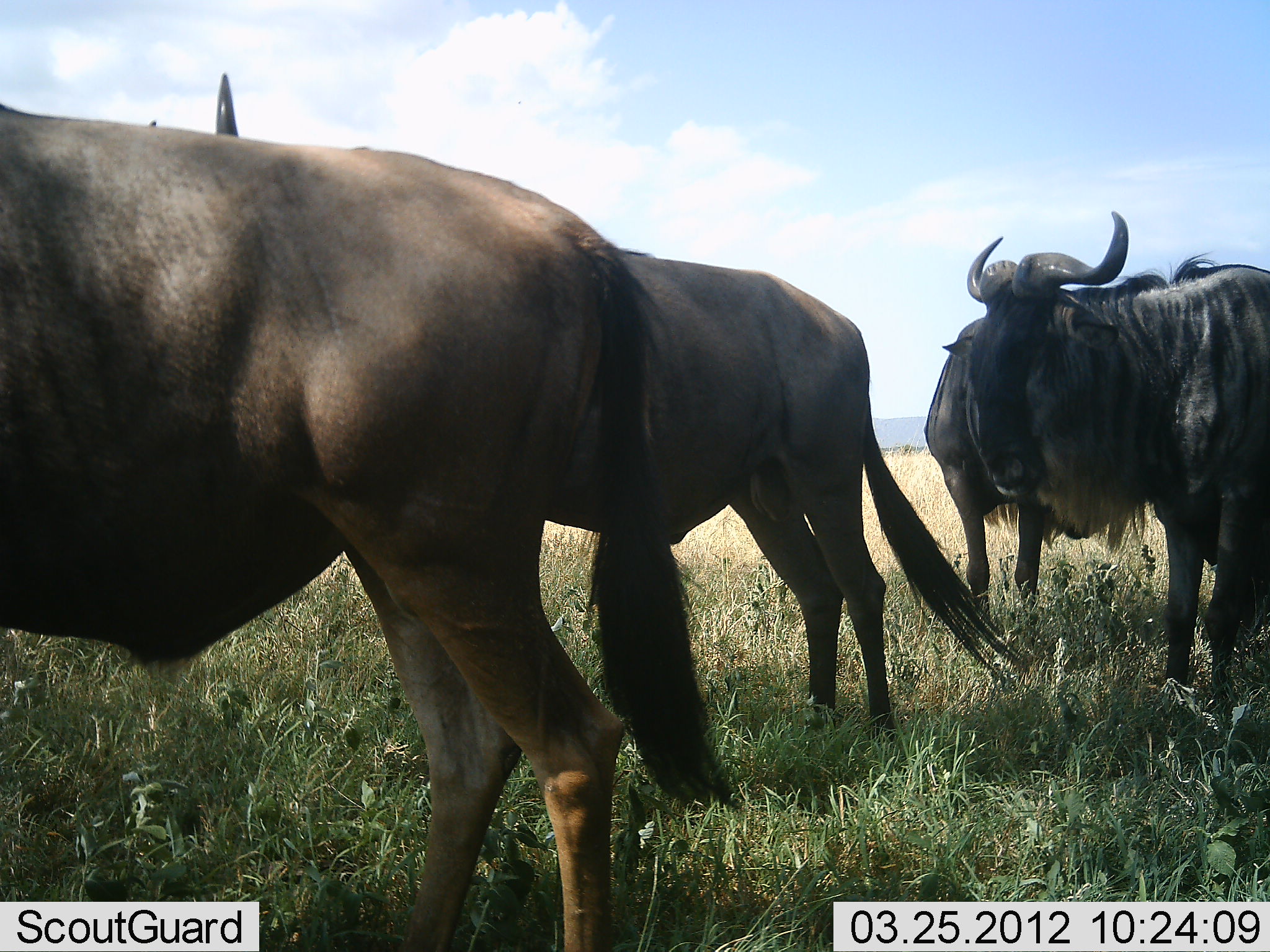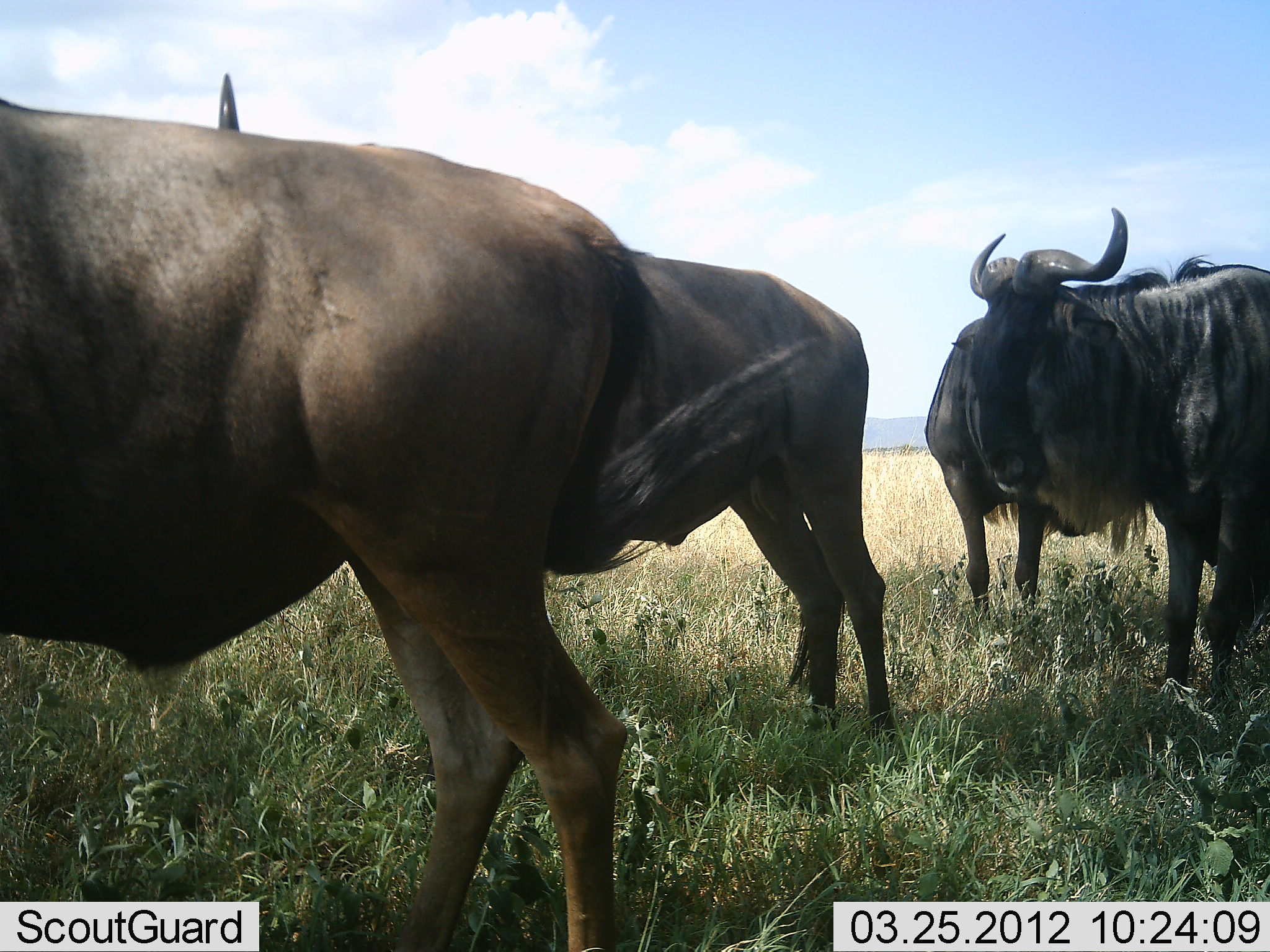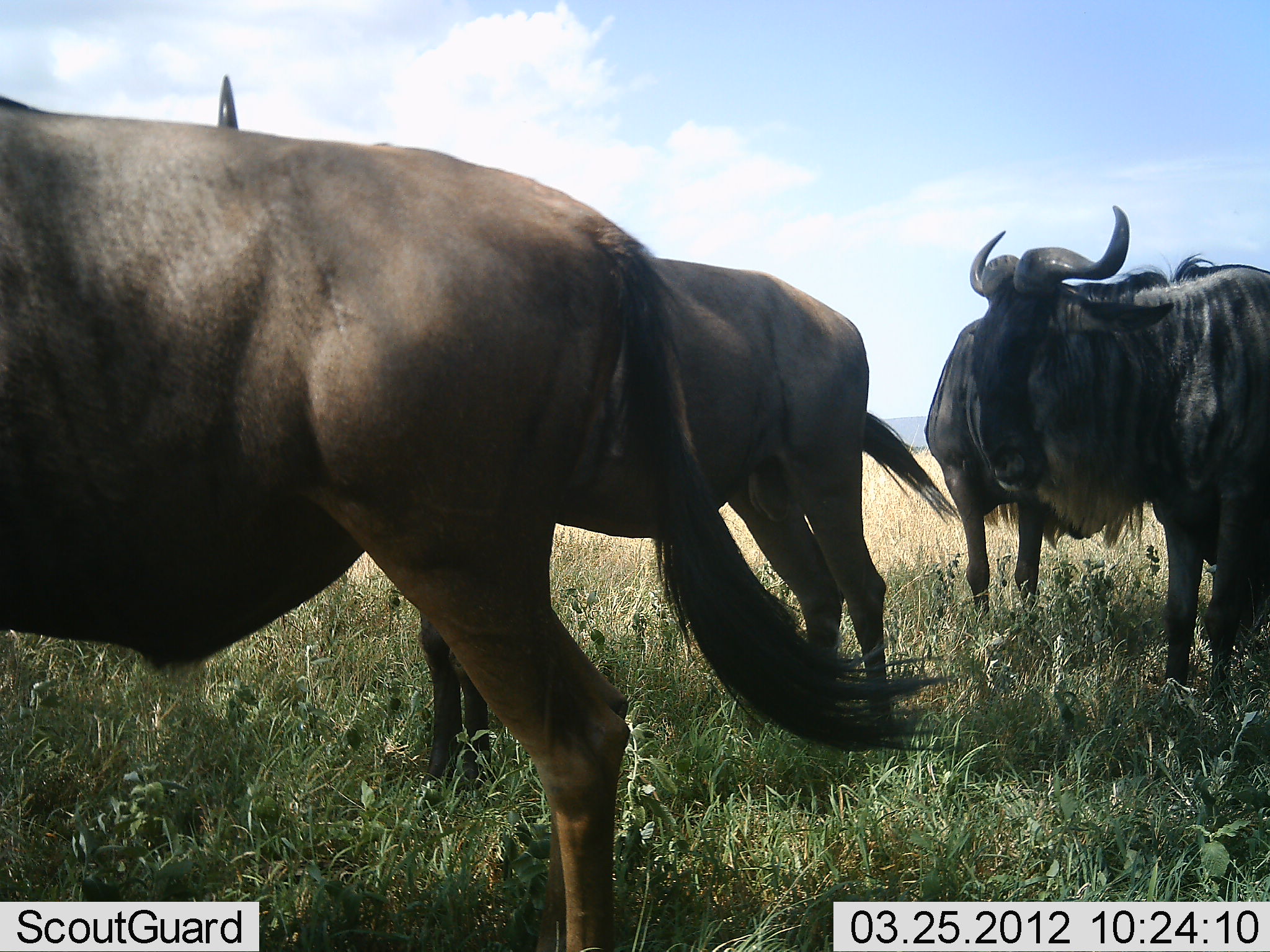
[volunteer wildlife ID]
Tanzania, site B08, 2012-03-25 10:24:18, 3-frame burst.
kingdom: Animalia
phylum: Chordata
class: Mammalia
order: Artiodactyla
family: Bovidae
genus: Connochaetes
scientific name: Connochaetes taurinus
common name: blue wildebeest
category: wildebeest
Wildebeest (blue wildebeest) (Connochaetes taurinus), count 4. Behavior (volunteer vote fractions): standing 100%, resting 0%, moving 6%, interacting 0%. Young present (vote fraction): 0%. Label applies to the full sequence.